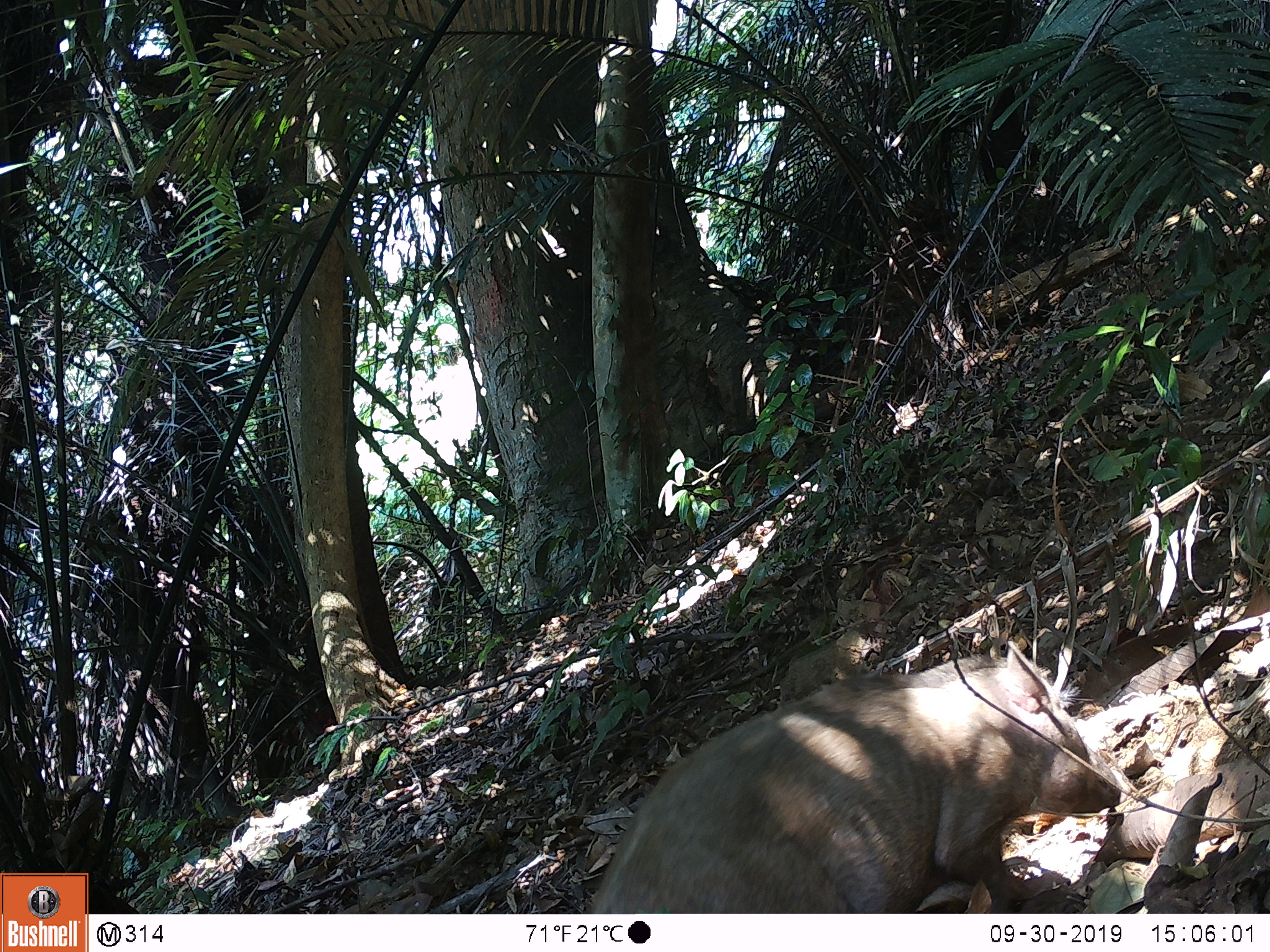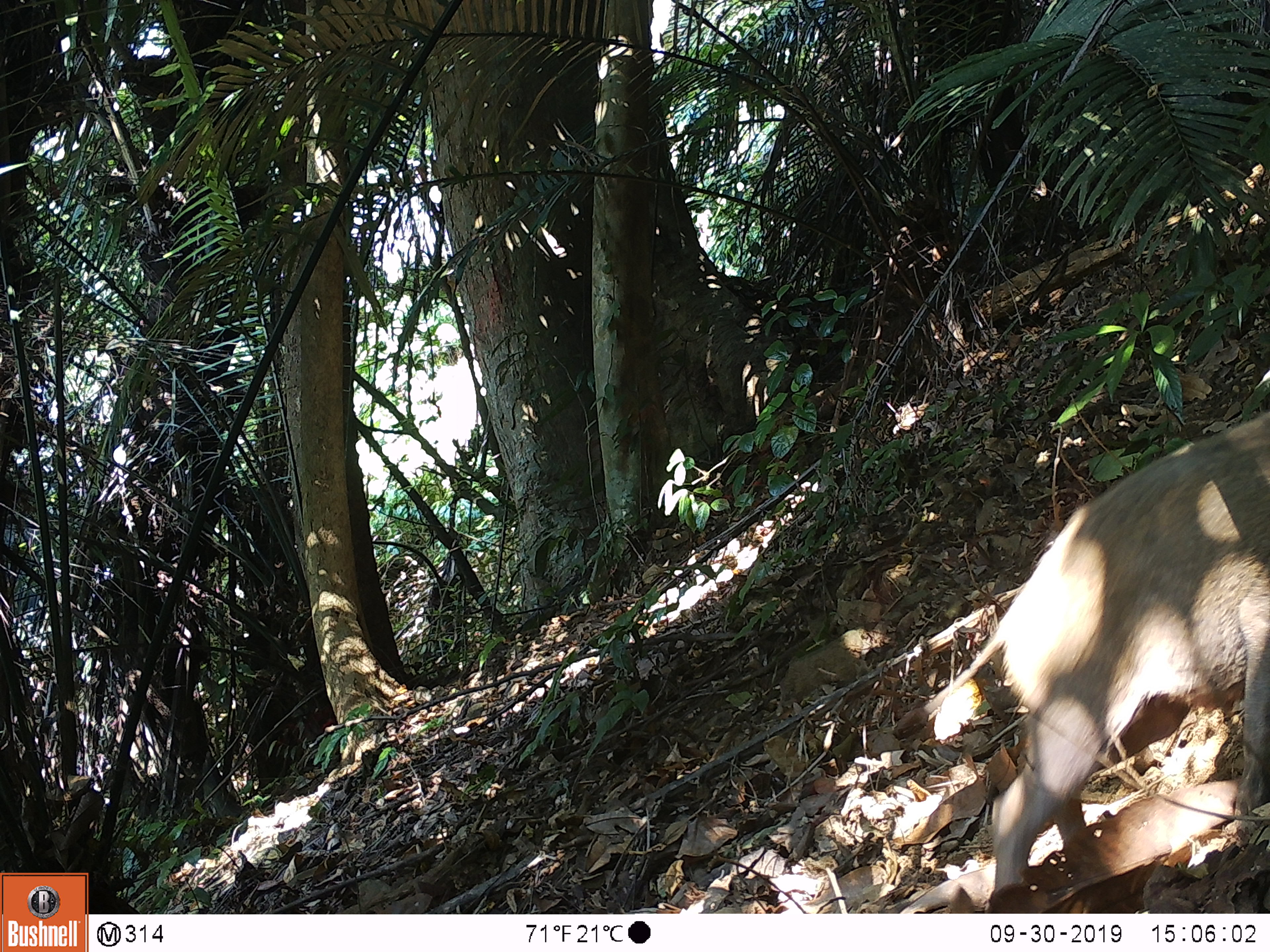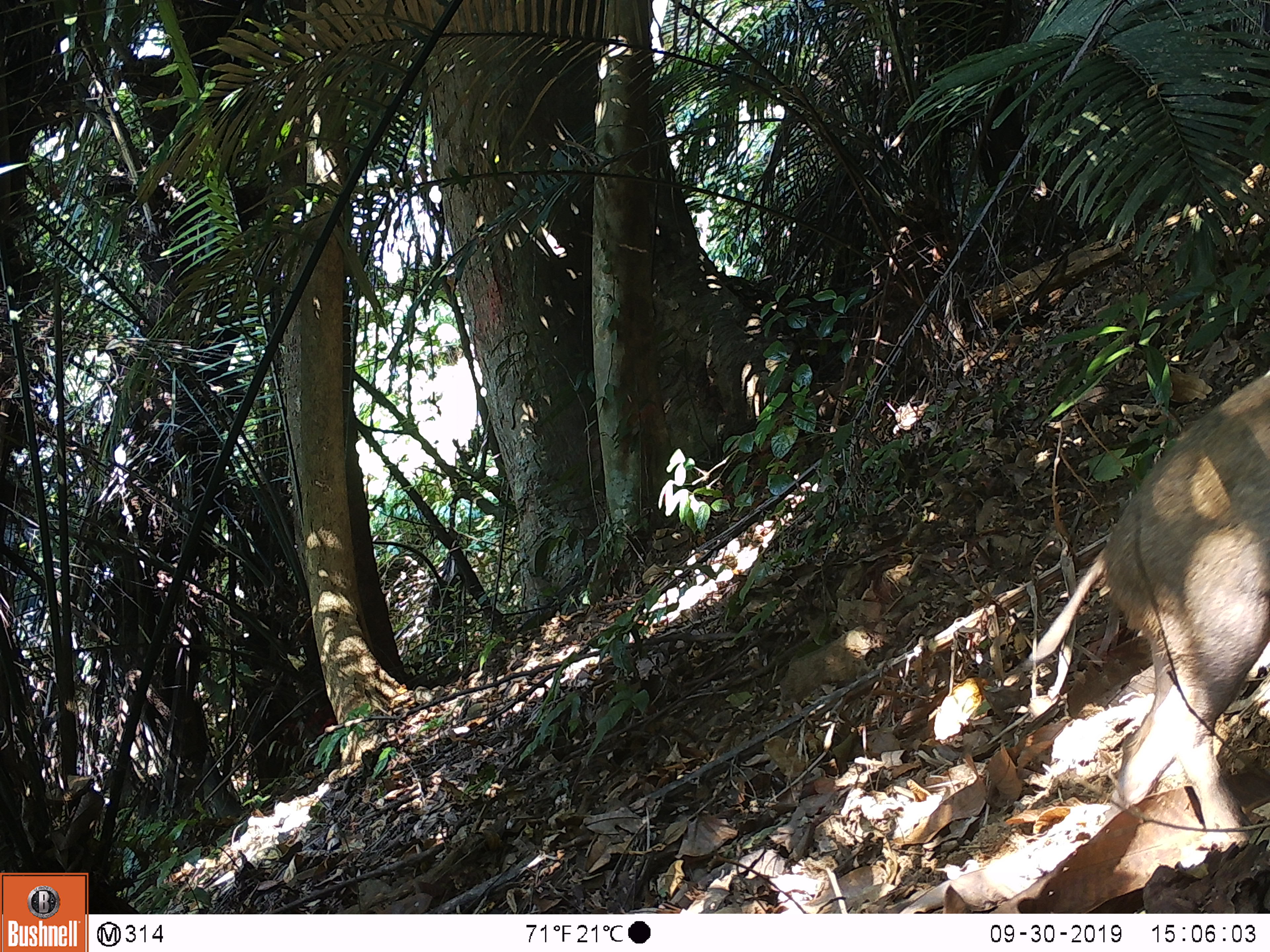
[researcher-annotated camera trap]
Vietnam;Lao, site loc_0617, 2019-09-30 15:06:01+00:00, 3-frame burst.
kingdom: Animalia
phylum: Chordata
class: Mammalia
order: Artiodactyla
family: Suidae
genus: Sus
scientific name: Sus scrofa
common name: eurasian wild pig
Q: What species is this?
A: Eurasian wild pig (Sus scrofa).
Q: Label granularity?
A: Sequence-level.